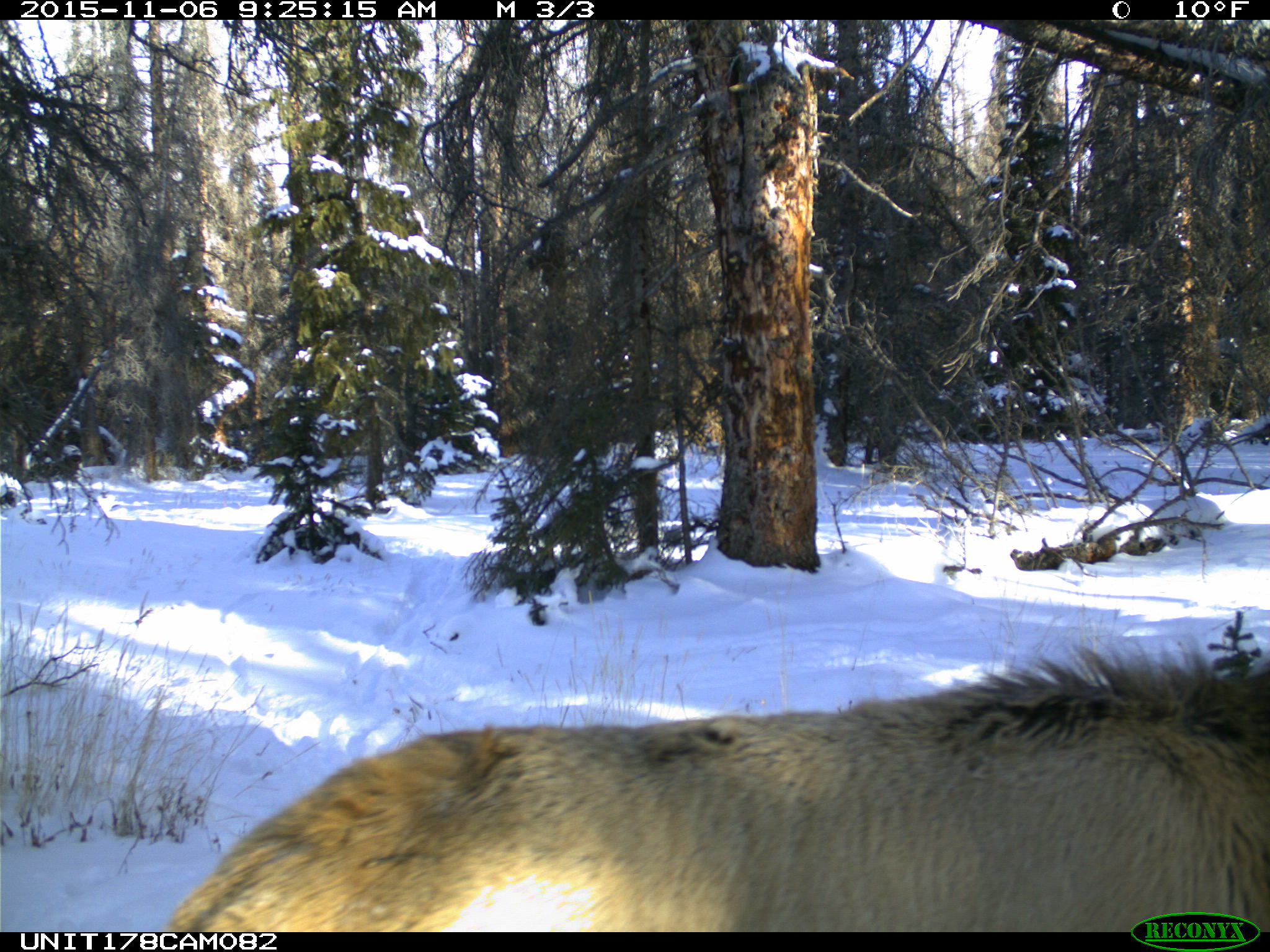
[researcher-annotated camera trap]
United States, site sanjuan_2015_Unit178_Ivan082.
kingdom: Animalia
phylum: Chordata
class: Mammalia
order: Artiodactyla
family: Cervidae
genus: Cervus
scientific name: Cervus elaphus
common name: red deer